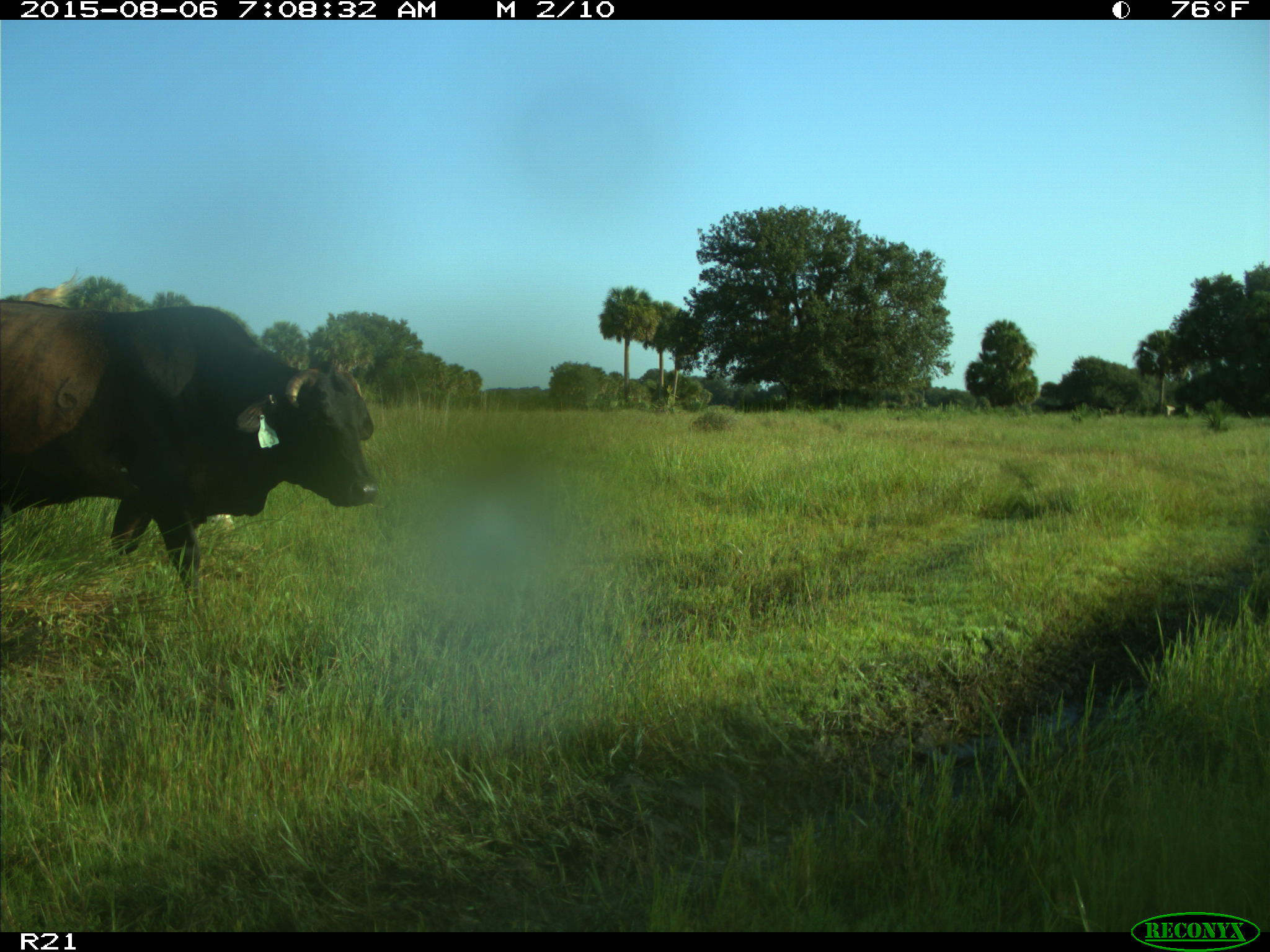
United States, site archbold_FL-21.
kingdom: Animalia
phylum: Chordata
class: Mammalia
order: Artiodactyla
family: Bovidae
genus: Bos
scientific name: Bos taurus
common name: domestic cow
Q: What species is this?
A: Bos taurus (domestic cow).